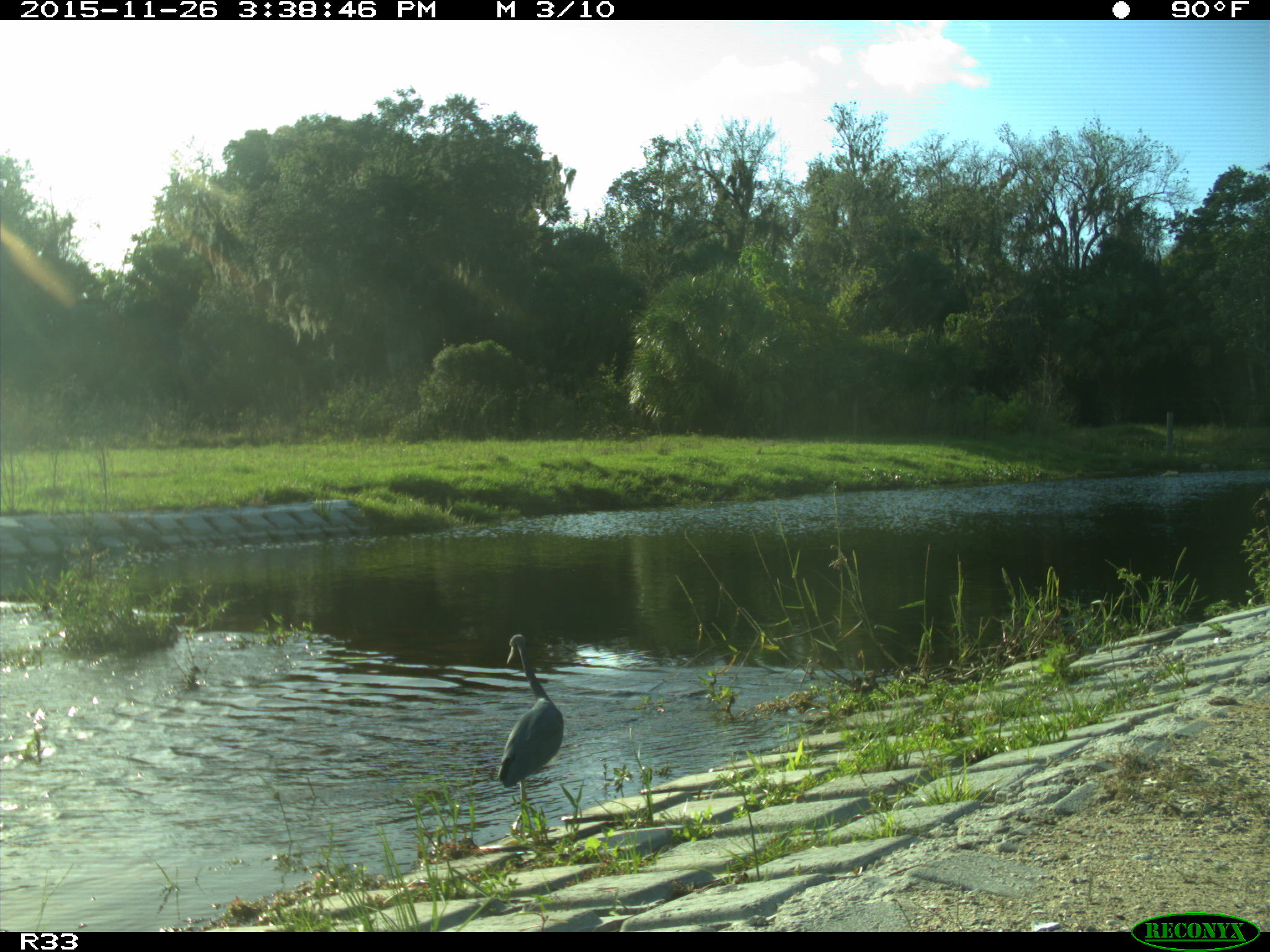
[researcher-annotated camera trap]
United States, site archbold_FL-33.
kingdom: Animalia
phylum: Chordata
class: Aves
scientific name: Aves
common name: birds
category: unidentified bird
Unidentified bird (birds) (Aves).